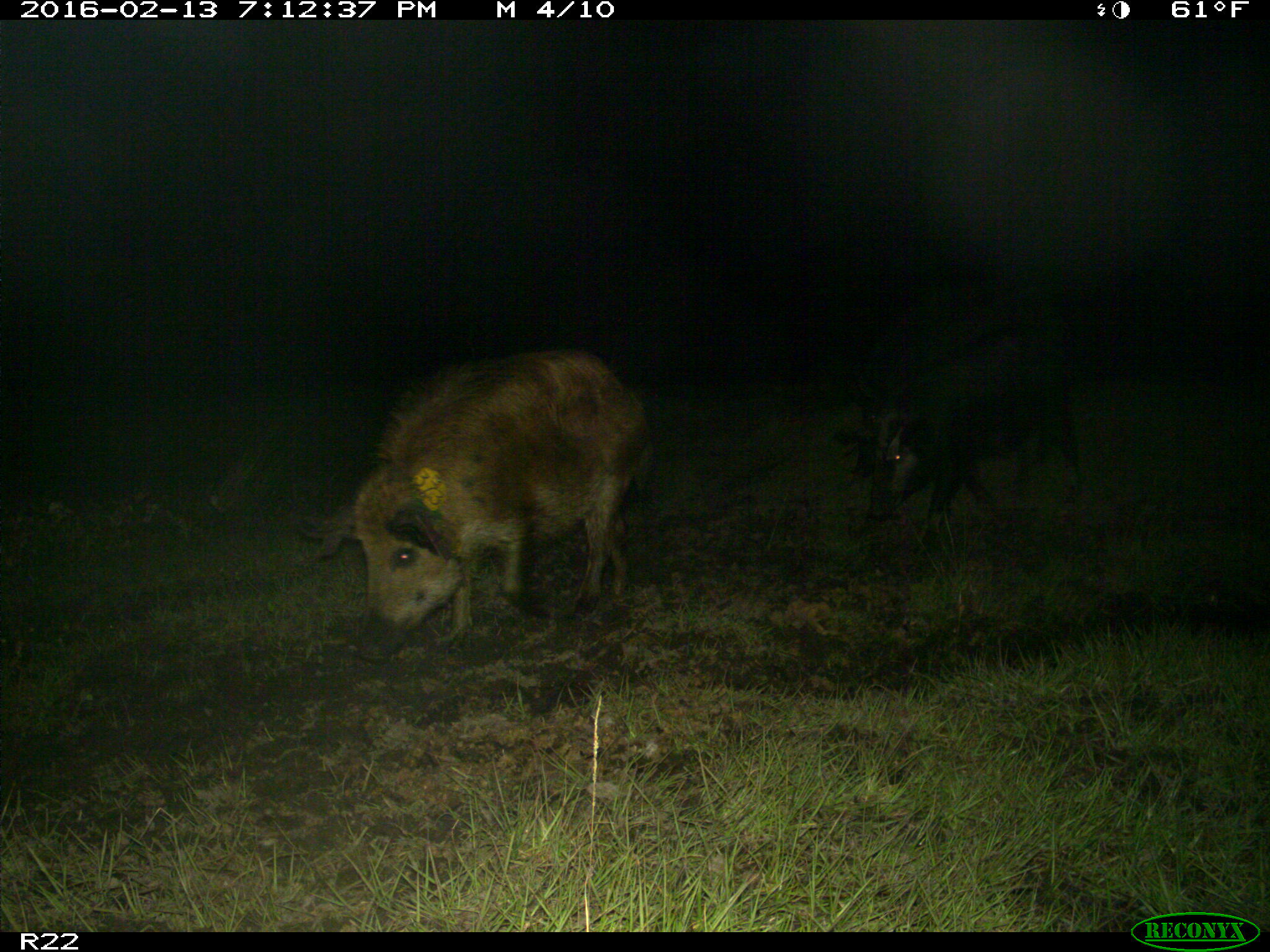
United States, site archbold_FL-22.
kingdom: Animalia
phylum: Chordata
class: Mammalia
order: Artiodactyla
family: Suidae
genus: Sus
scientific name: Sus scrofa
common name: wild boar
Sus scrofa (wild boar).